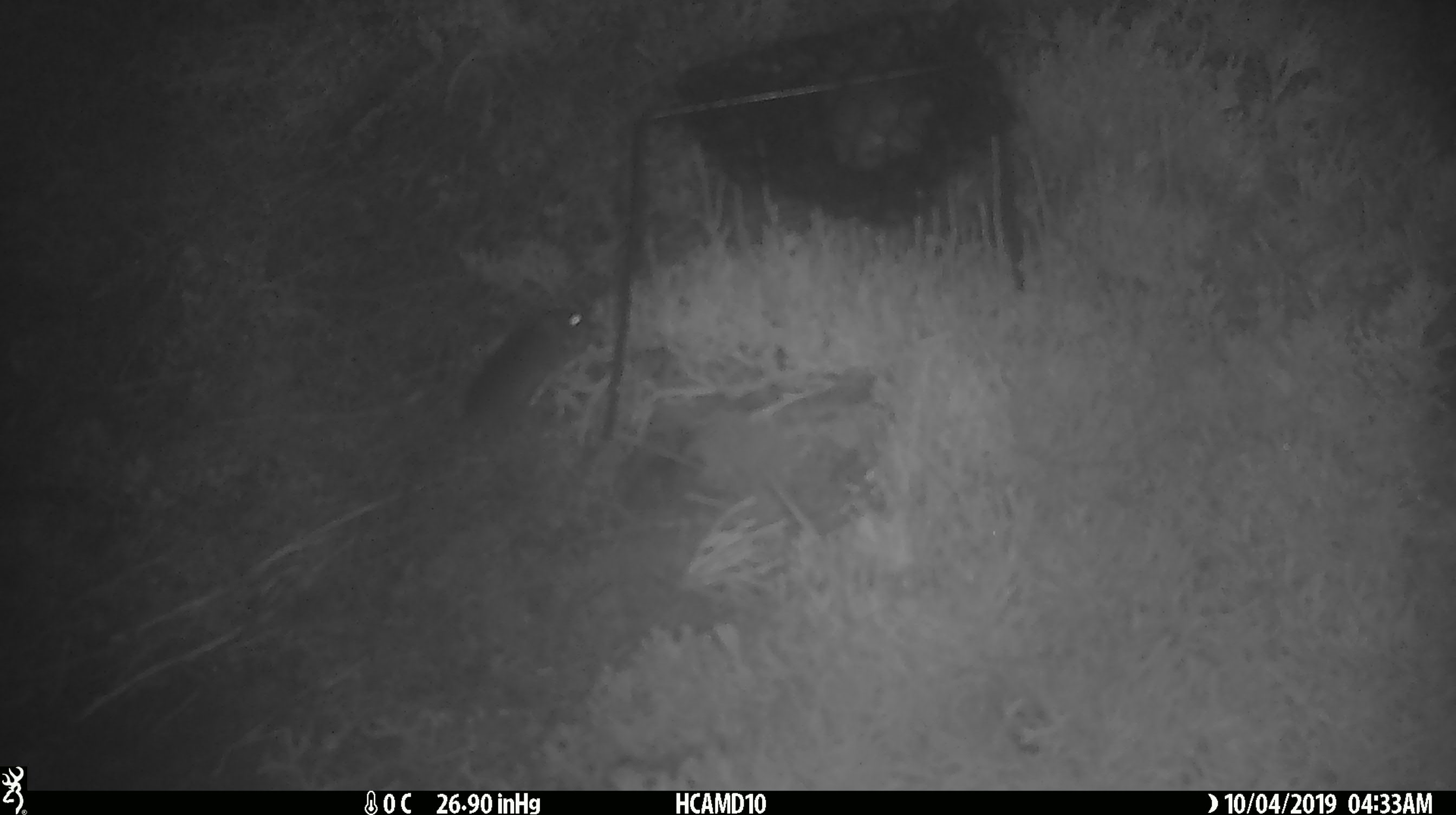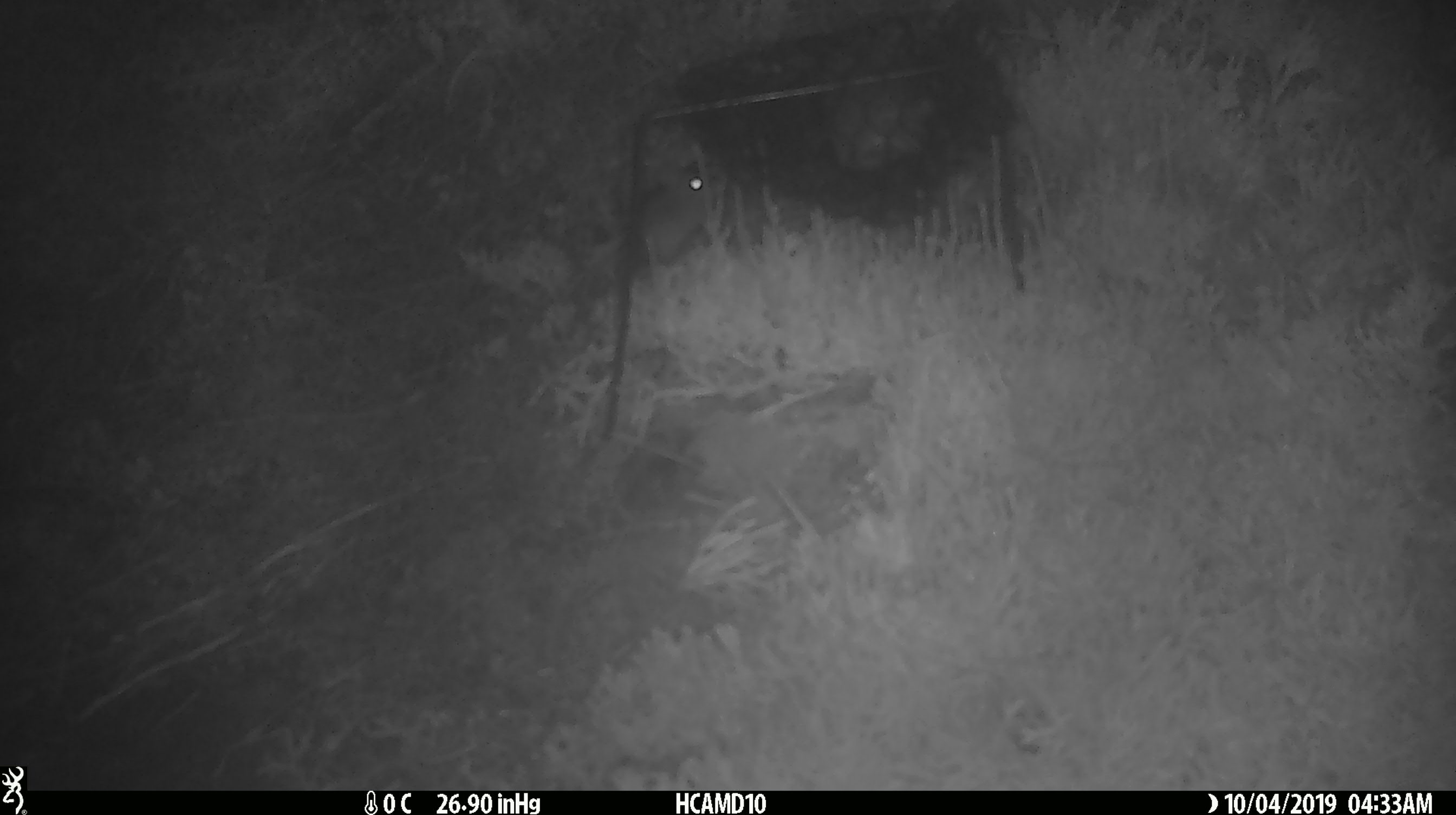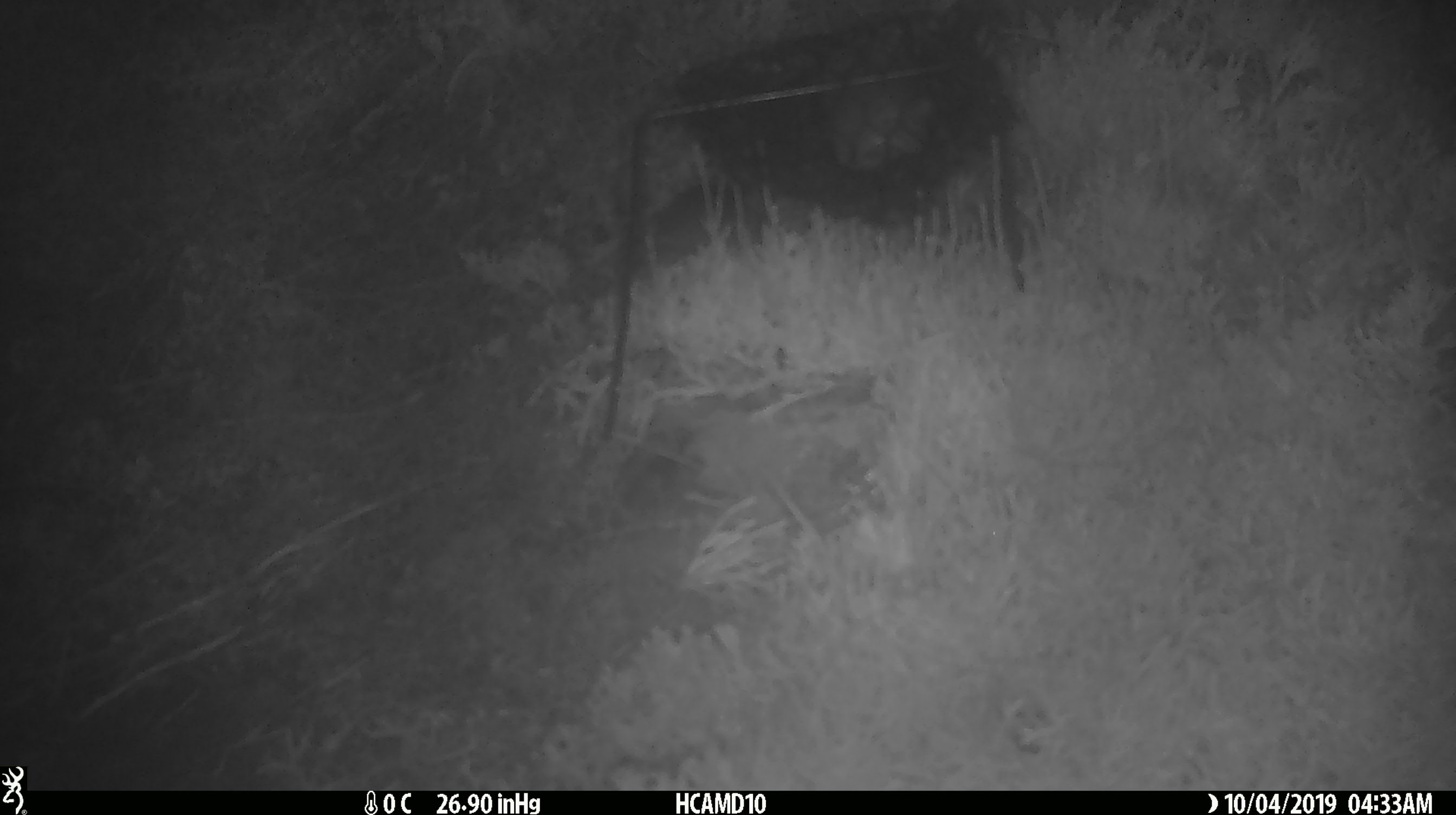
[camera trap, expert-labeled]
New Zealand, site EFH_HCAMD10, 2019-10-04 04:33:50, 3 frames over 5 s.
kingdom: Animalia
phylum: Chordata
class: Mammalia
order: Rodentia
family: Muridae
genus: Mus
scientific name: Mus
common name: mouse